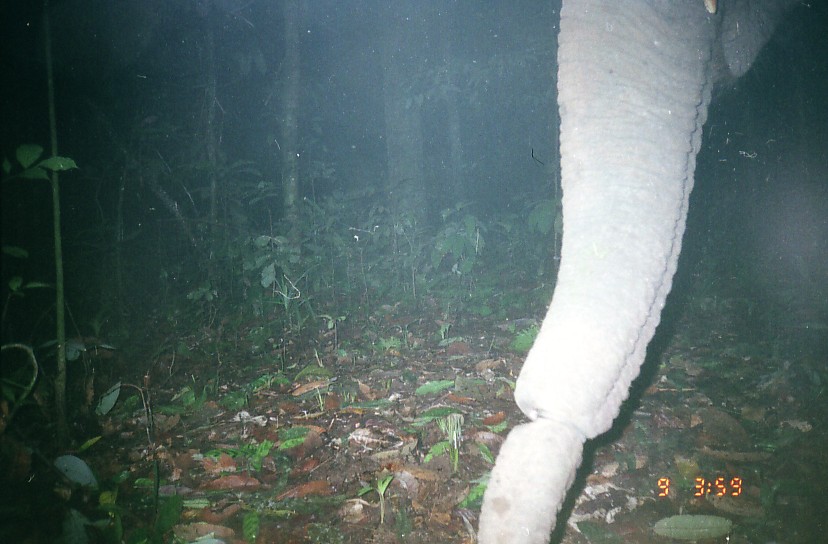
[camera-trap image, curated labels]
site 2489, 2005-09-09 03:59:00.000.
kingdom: Animalia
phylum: Chordata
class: Mammalia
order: Proboscidea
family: Elephantidae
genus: Elephas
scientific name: Elephas maximus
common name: asian elephant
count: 1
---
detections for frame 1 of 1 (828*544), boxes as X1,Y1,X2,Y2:
elephas maximus: 476,0,800,544